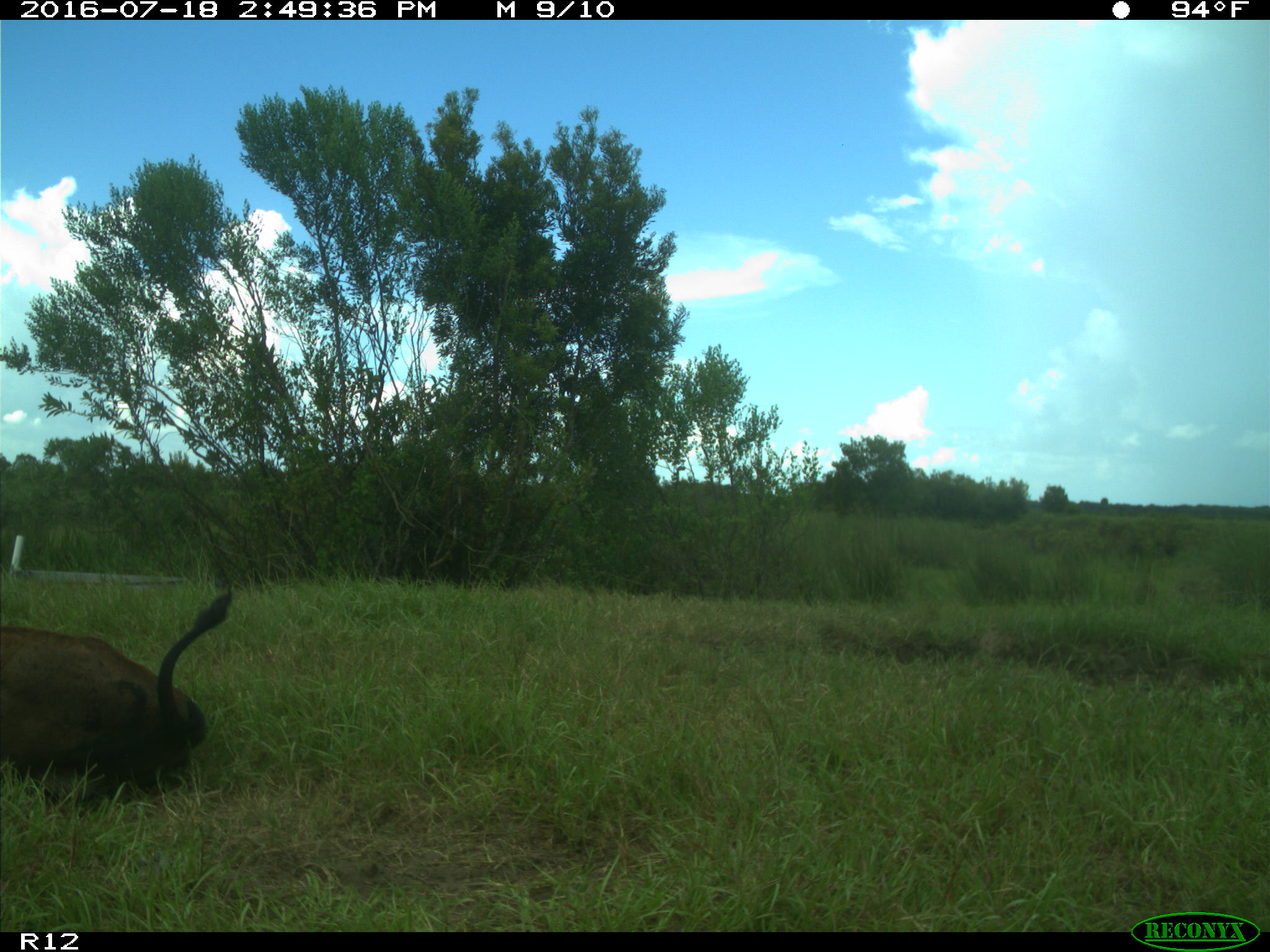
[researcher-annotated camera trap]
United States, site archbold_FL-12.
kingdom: Animalia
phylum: Chordata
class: Mammalia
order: Artiodactyla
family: Bovidae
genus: Bos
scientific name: Bos taurus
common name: domestic cow